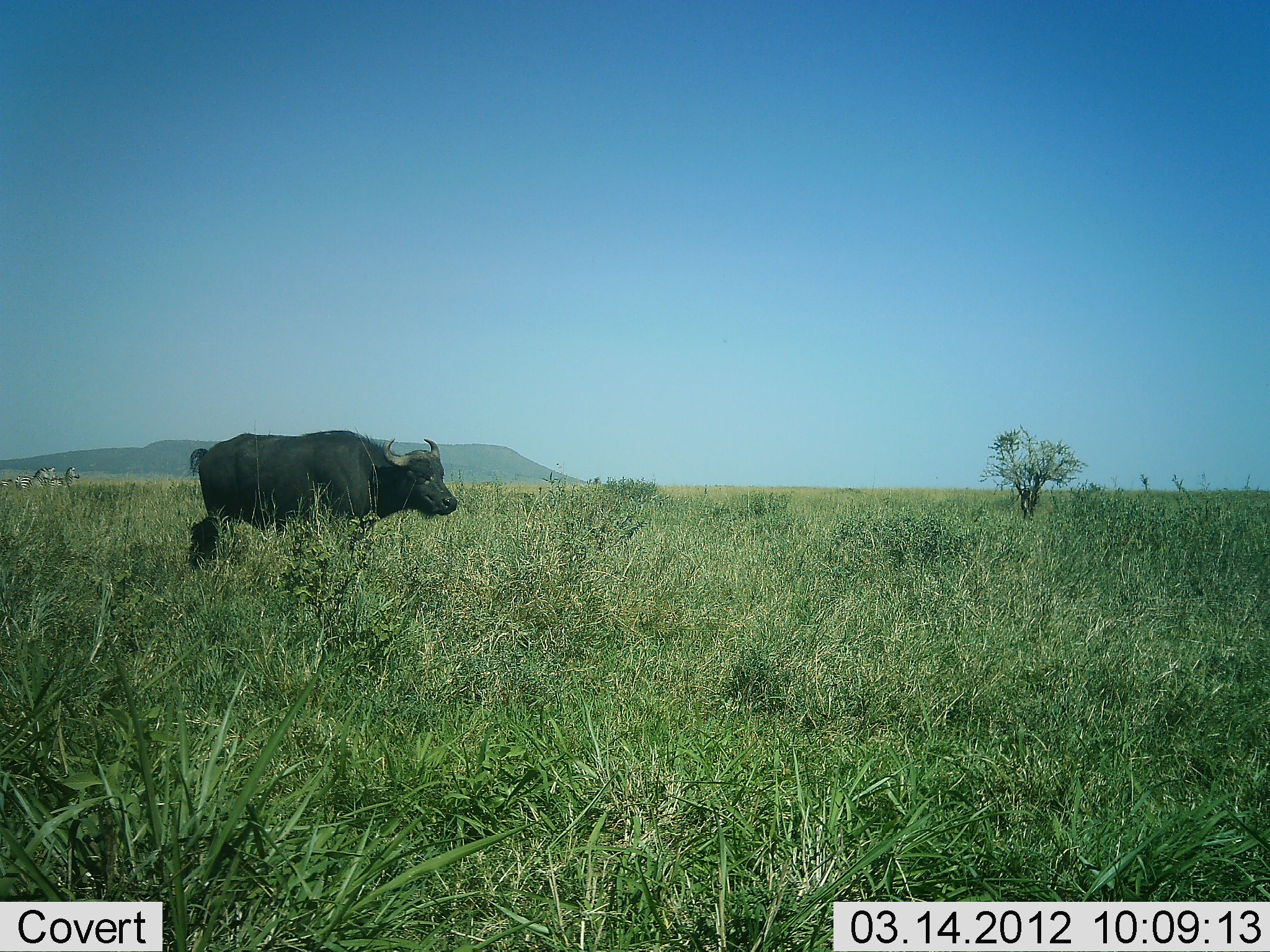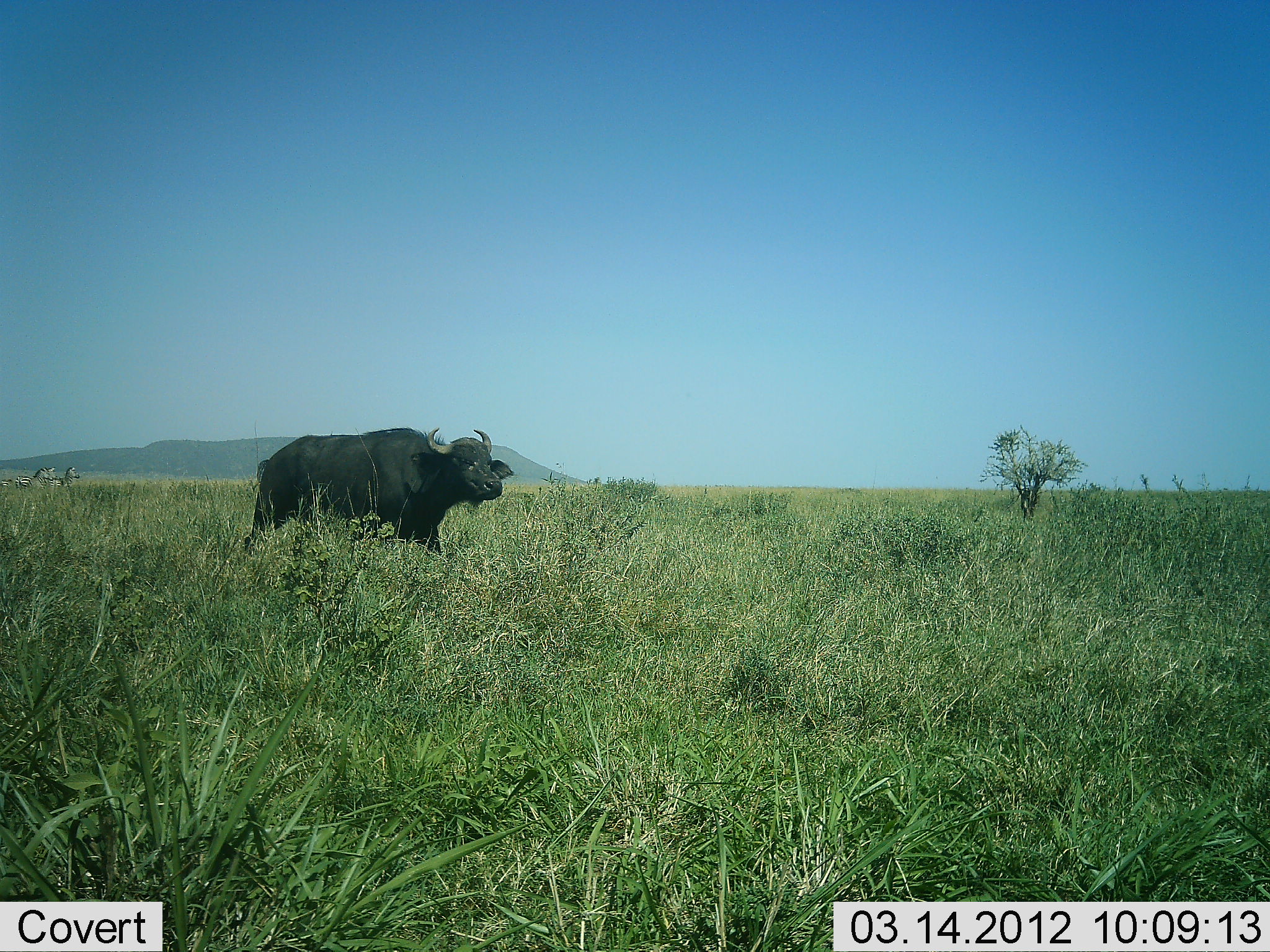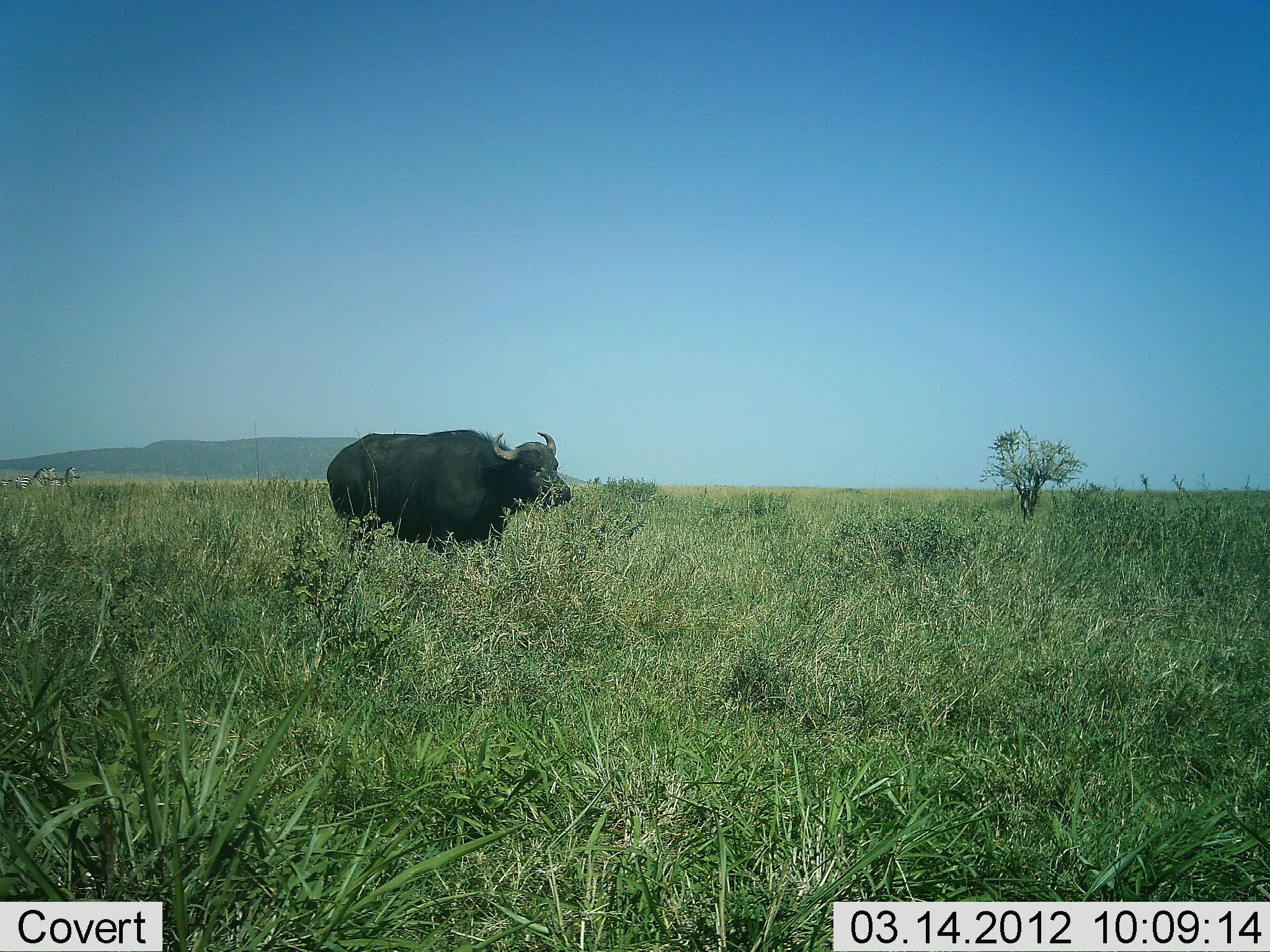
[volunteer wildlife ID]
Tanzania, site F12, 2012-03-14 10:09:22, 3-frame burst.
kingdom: Animalia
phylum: Chordata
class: Mammalia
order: Artiodactyla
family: Bovidae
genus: Syncerus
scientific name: Syncerus caffer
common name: cape buffalo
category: buffalo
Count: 1.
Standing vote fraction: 4%.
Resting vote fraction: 0%.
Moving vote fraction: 96%.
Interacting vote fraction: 0%.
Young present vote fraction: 0%.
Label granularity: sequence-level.